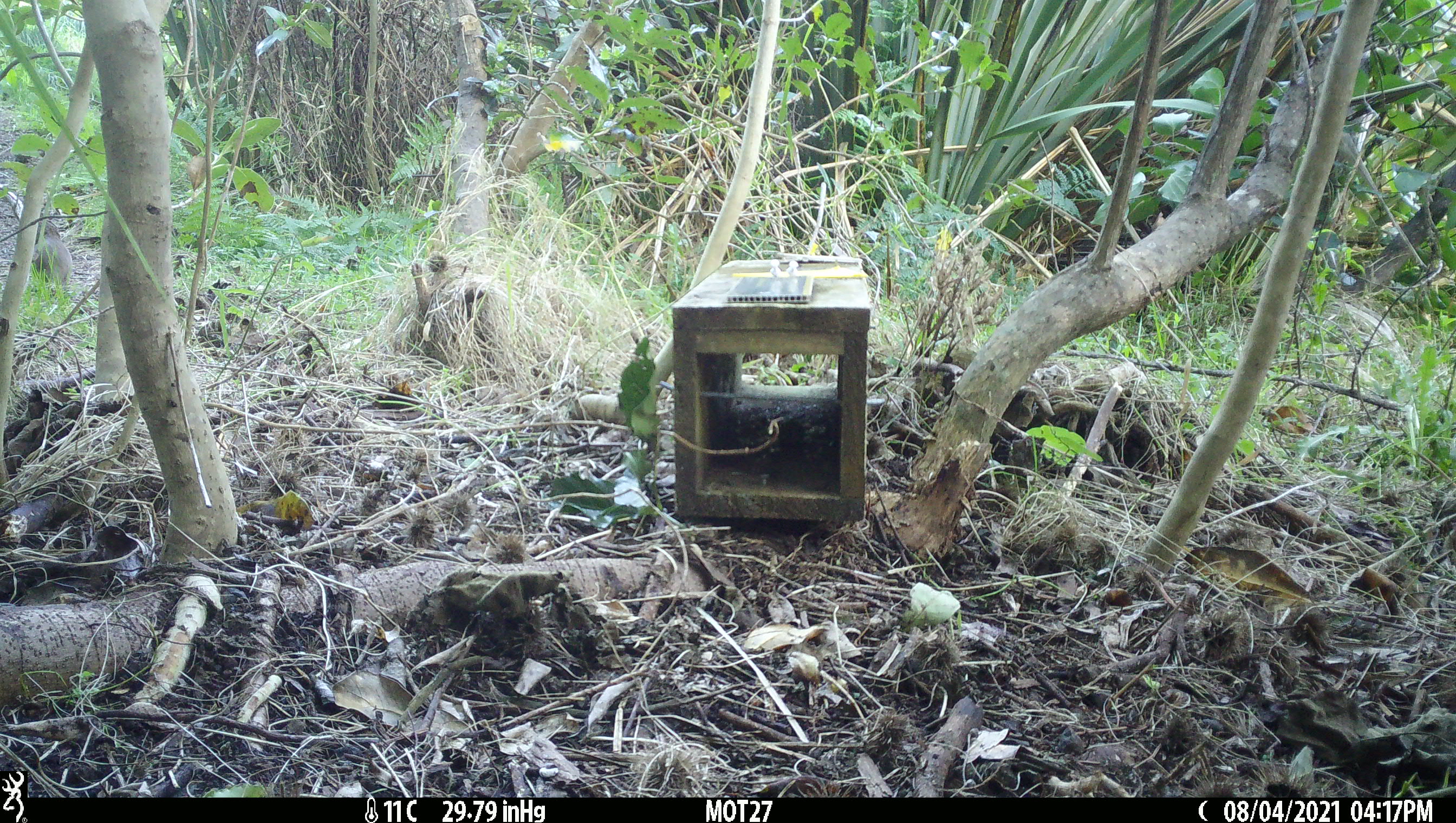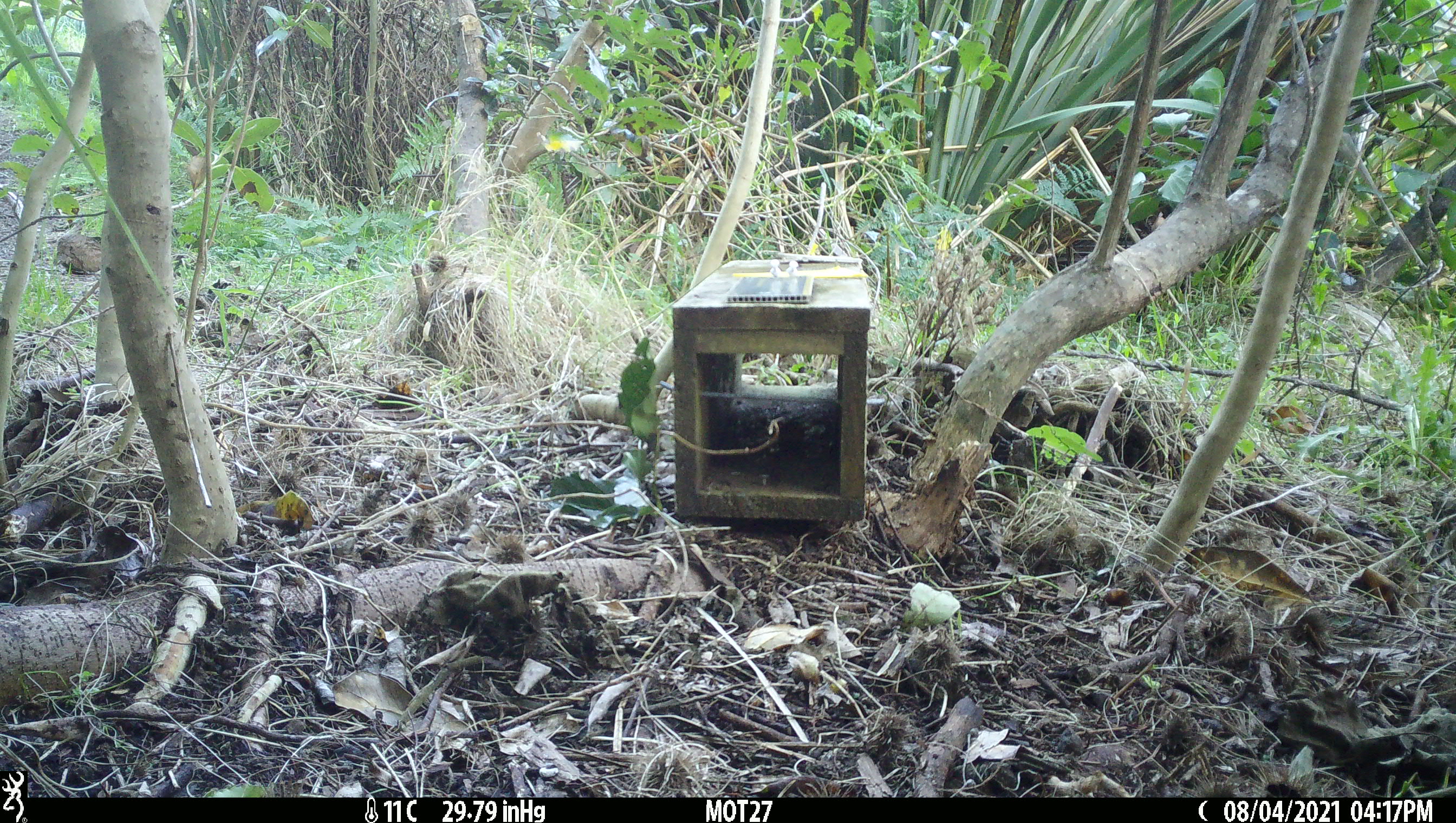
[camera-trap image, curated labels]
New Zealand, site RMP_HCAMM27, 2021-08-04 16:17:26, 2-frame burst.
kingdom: Animalia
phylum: Chordata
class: Aves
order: Galliformes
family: Phasianidae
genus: Synoicus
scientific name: Synoicus ypsilophorus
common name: brown quail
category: quail brown